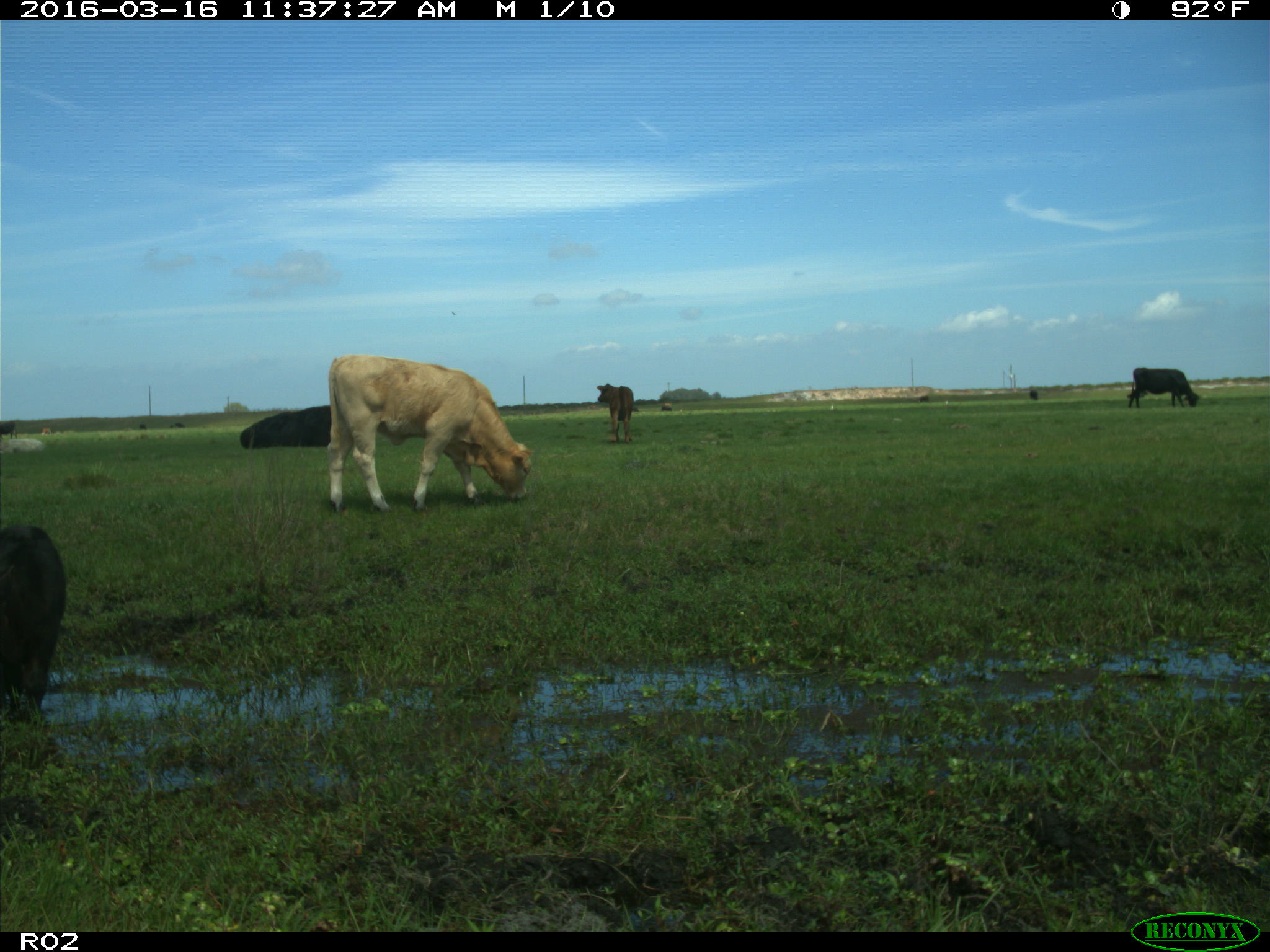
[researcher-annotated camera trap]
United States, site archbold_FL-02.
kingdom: Animalia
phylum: Chordata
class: Mammalia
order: Artiodactyla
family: Bovidae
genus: Bos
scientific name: Bos taurus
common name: domestic cow